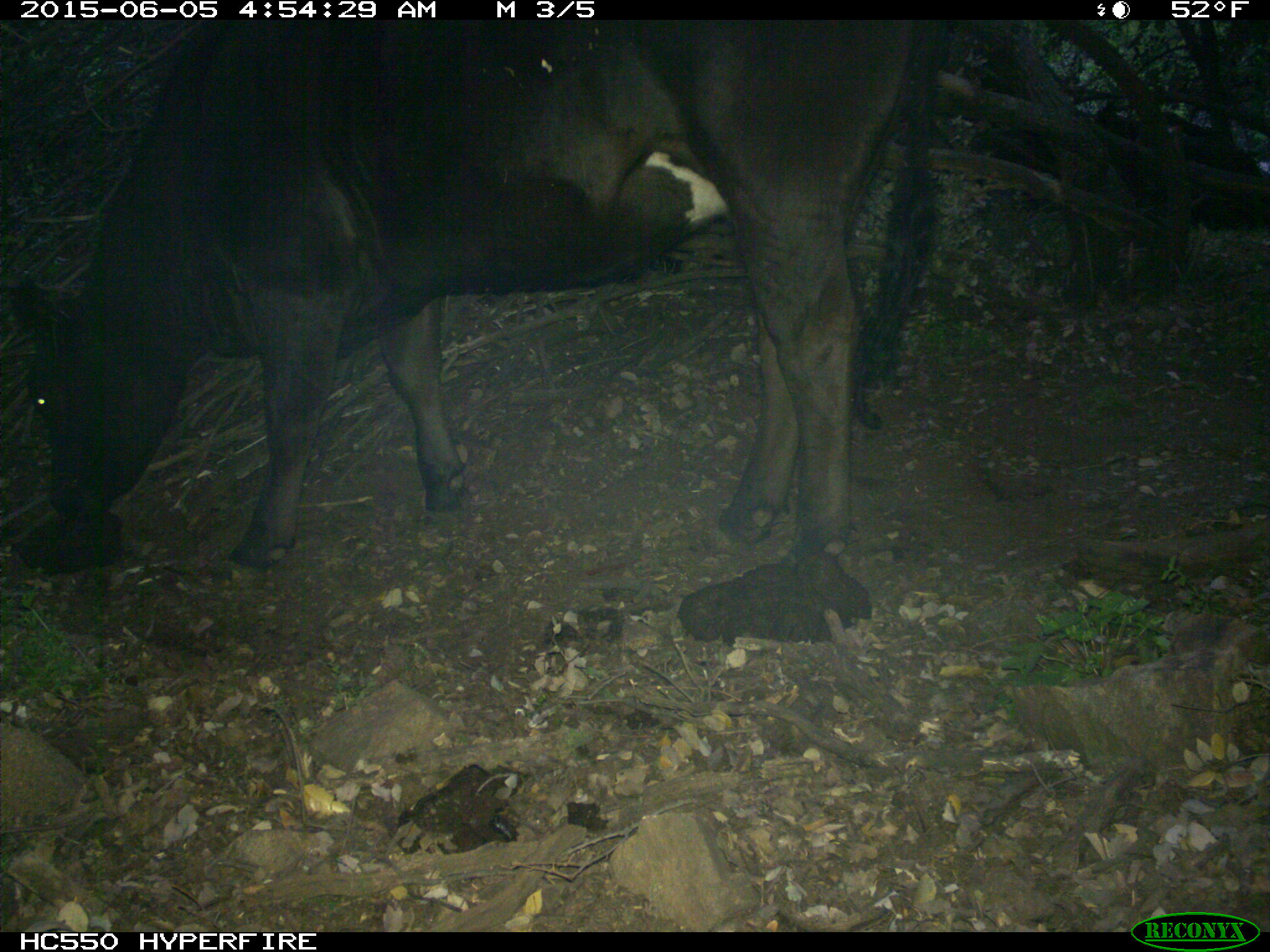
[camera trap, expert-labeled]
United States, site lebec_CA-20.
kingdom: Animalia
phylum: Chordata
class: Mammalia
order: Artiodactyla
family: Bovidae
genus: Bos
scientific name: Bos taurus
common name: domestic cow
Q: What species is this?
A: Bos taurus (domestic cow).